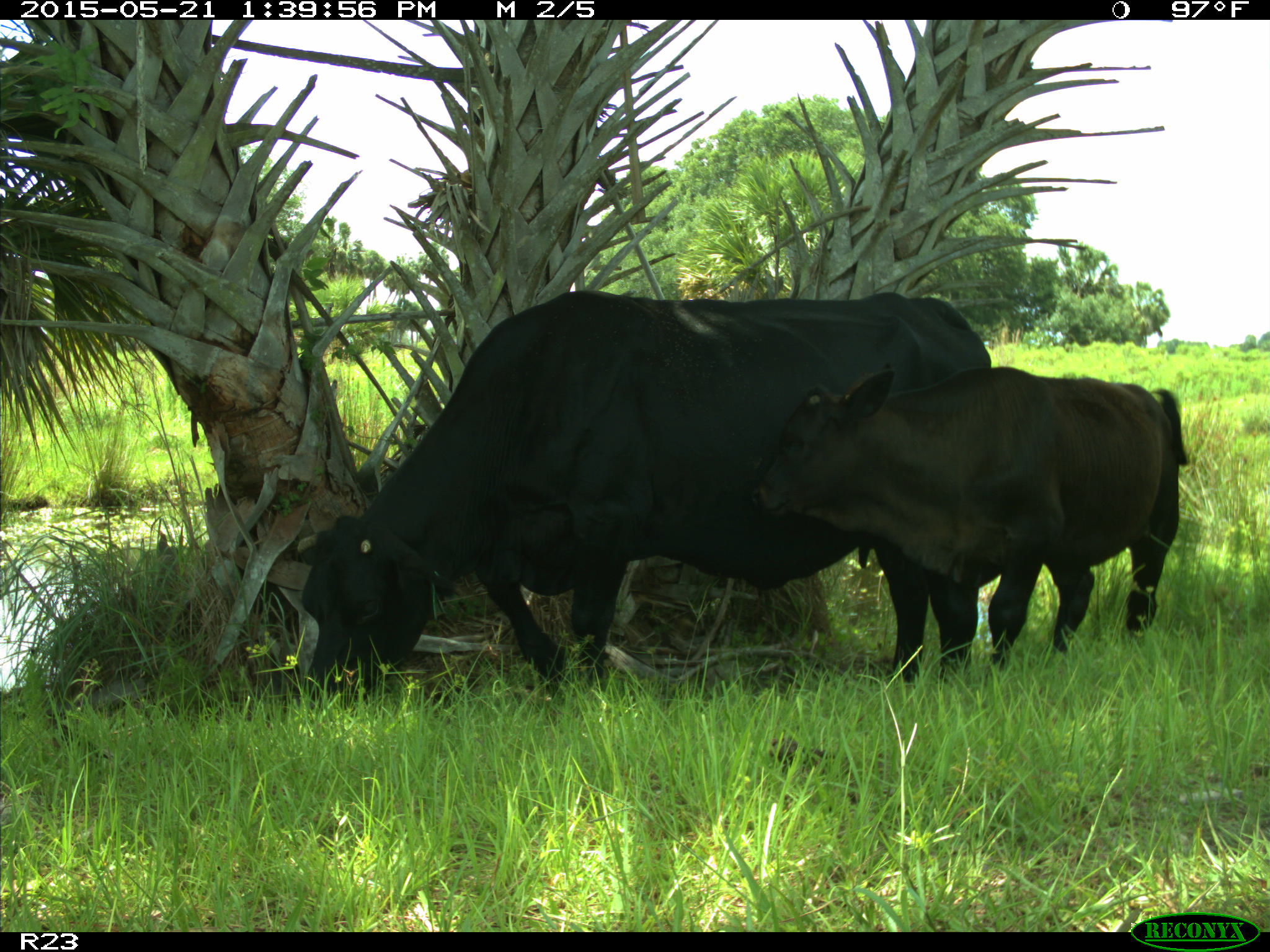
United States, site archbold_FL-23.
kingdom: Animalia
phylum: Chordata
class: Mammalia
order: Artiodactyla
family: Bovidae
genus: Bos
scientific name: Bos taurus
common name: domestic cow